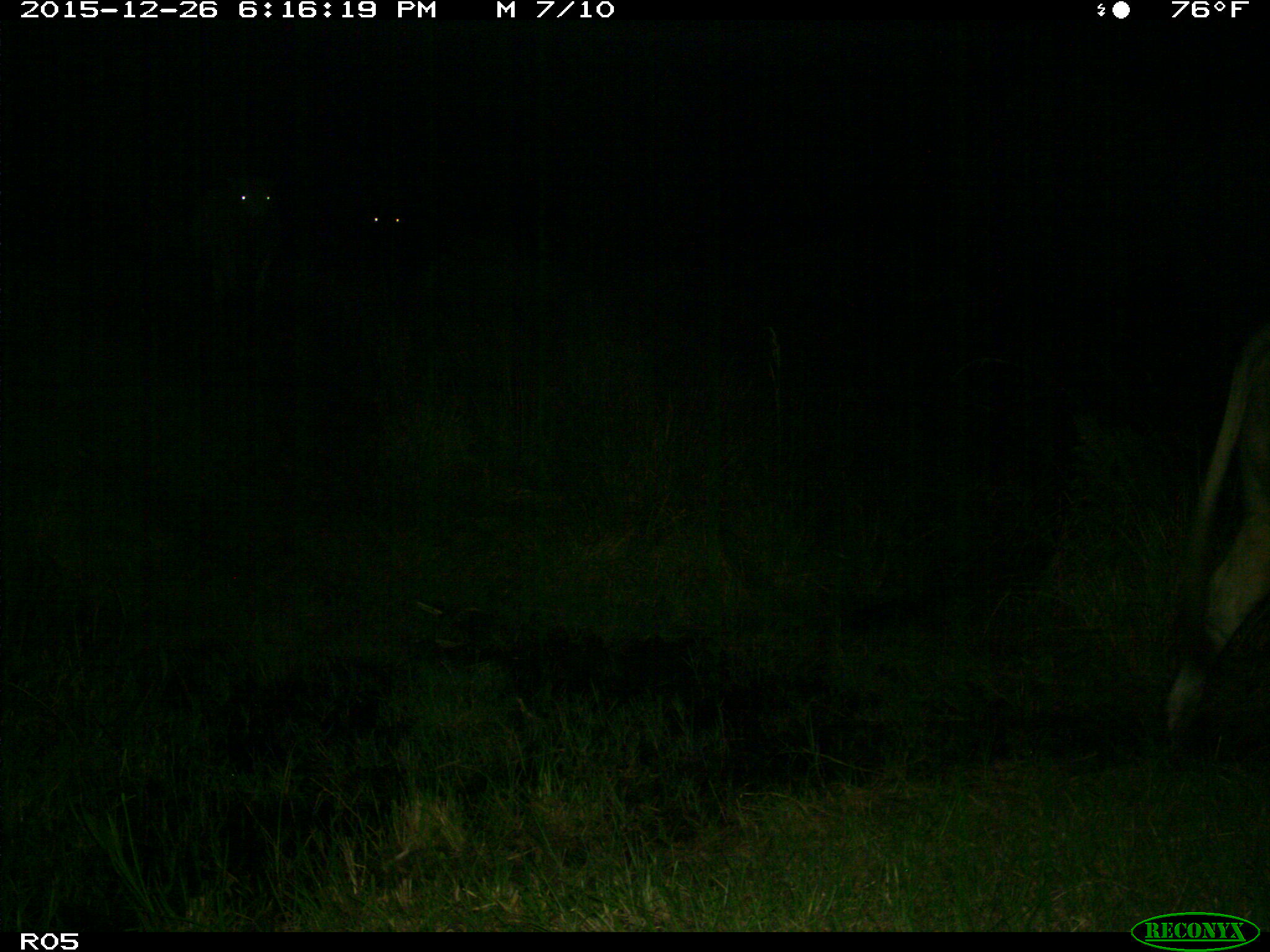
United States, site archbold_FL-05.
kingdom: Animalia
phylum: Chordata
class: Mammalia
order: Artiodactyla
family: Bovidae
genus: Bos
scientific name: Bos taurus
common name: domestic cow